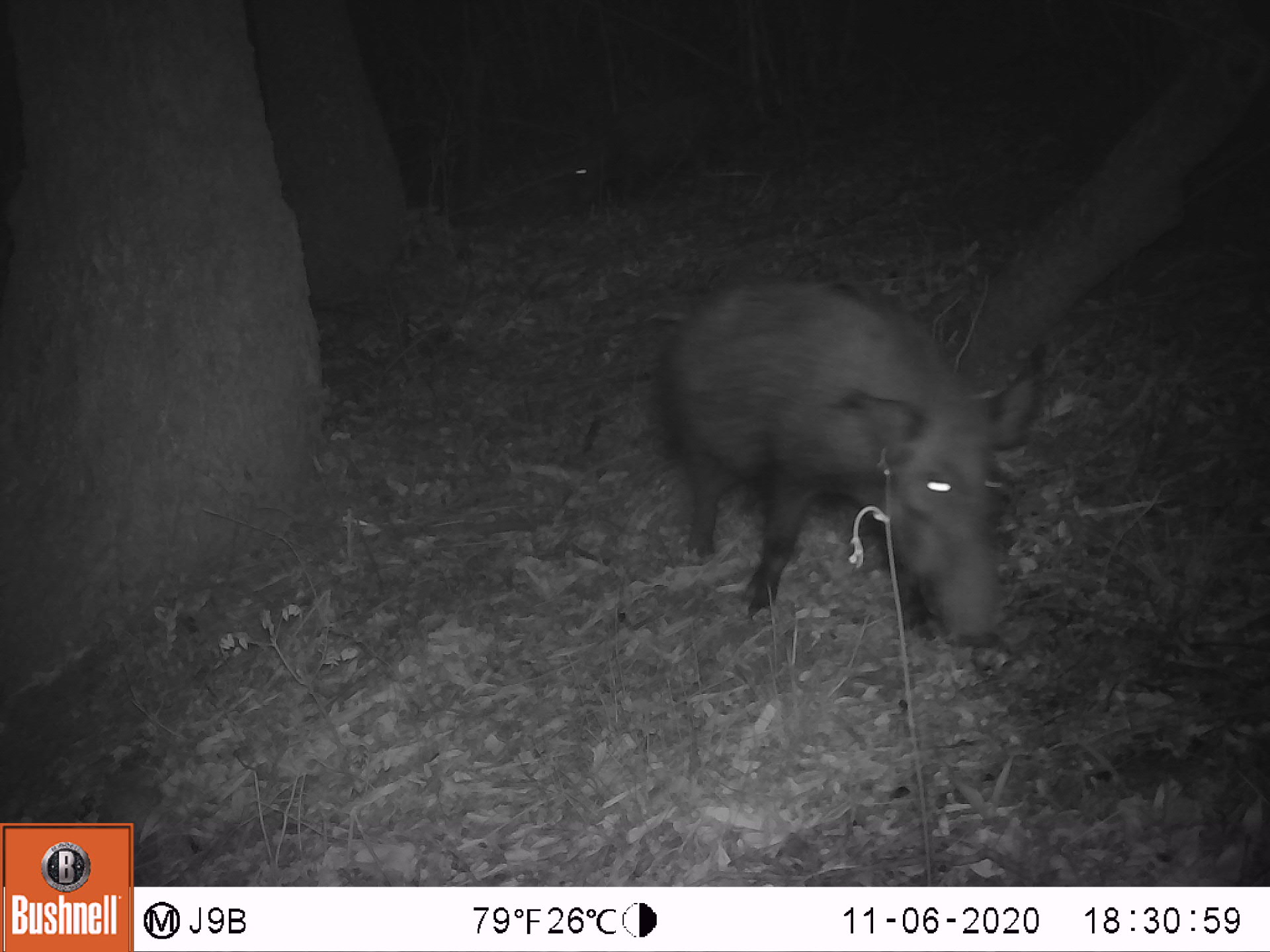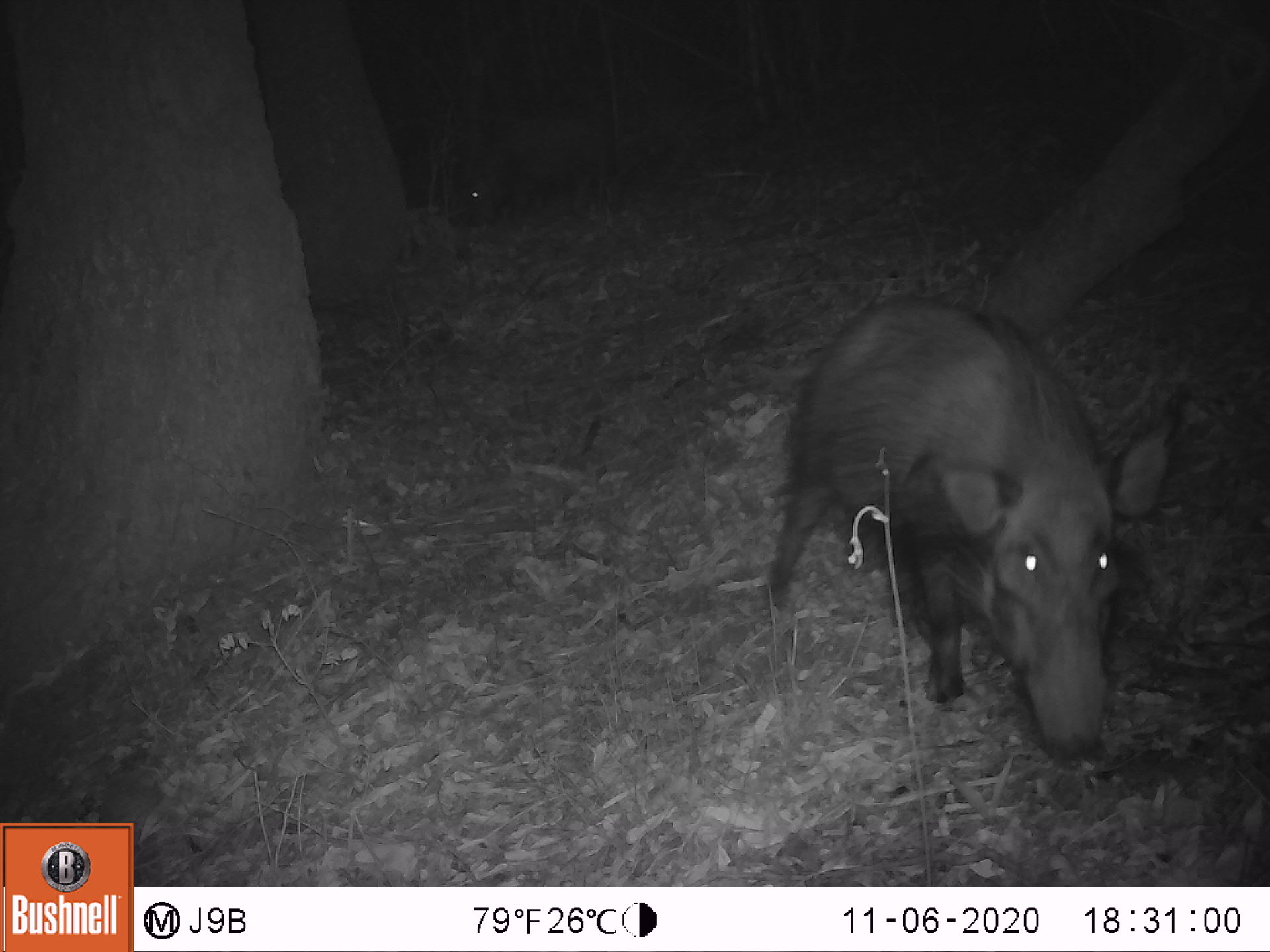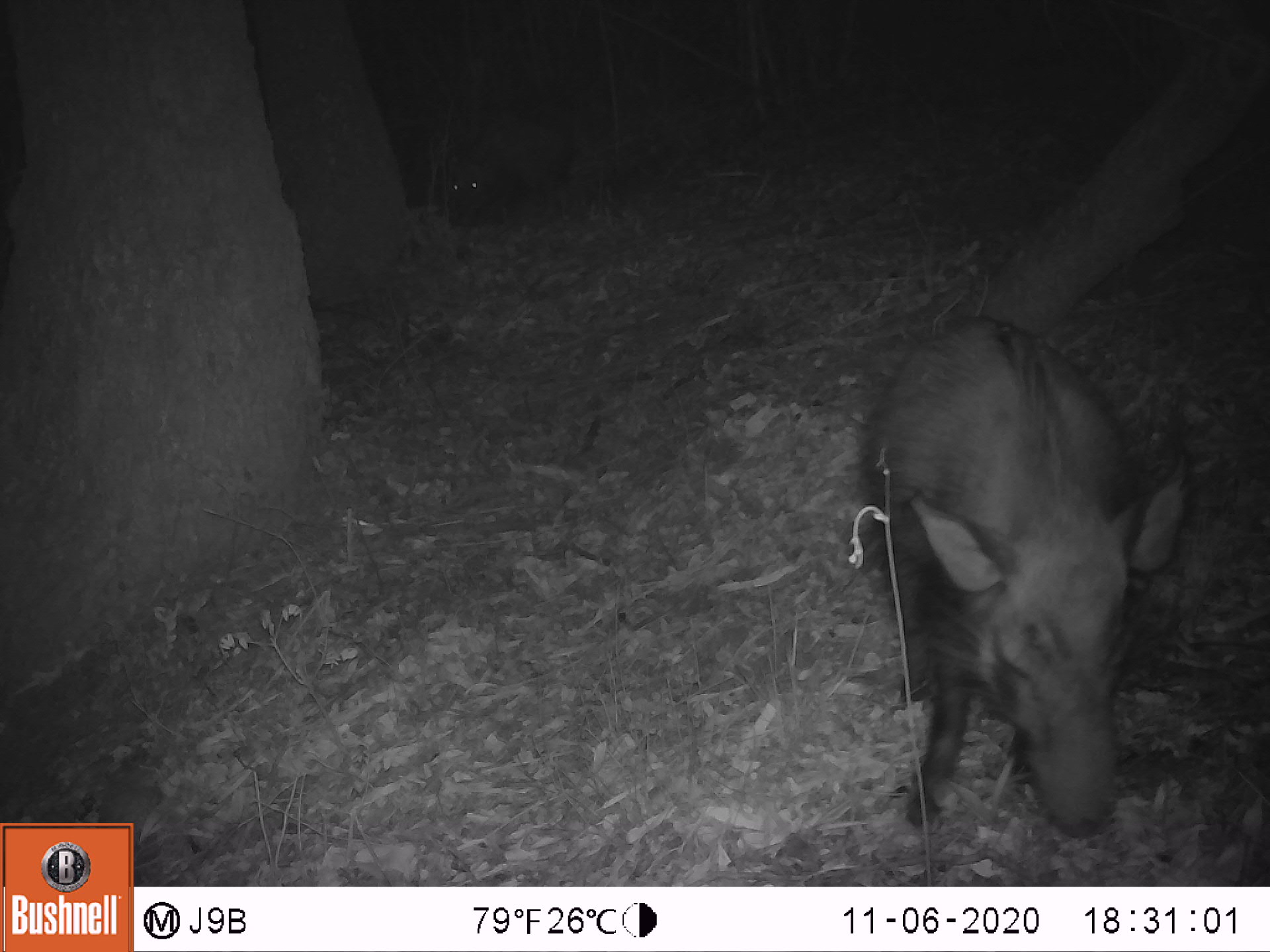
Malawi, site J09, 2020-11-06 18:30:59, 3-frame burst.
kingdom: Animalia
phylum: Chordata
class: Mammalia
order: Artiodactyla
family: Suidae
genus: Potamochoerus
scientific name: Potamochoerus larvatus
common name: bushpig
Bushpig (Potamochoerus larvatus), count 2.